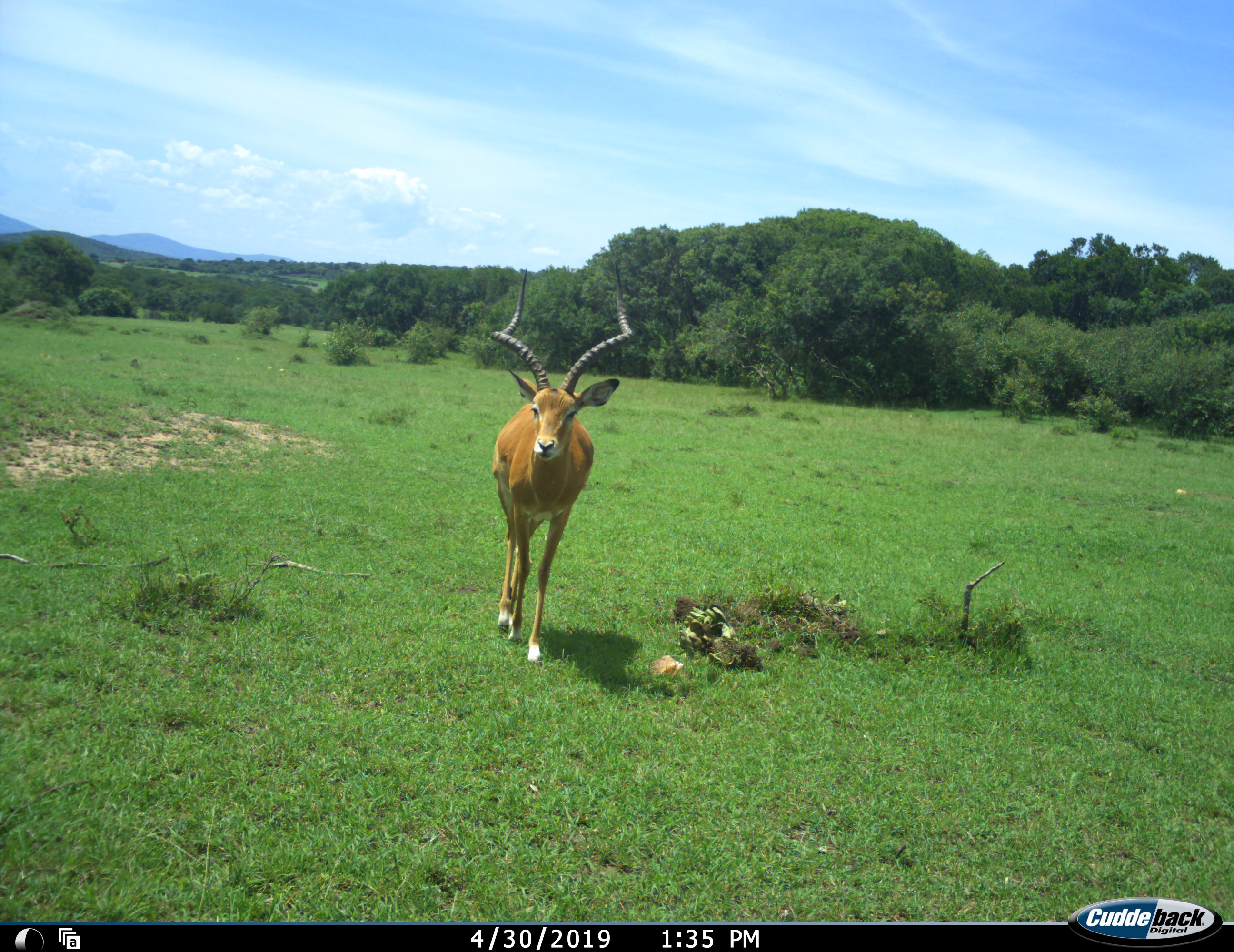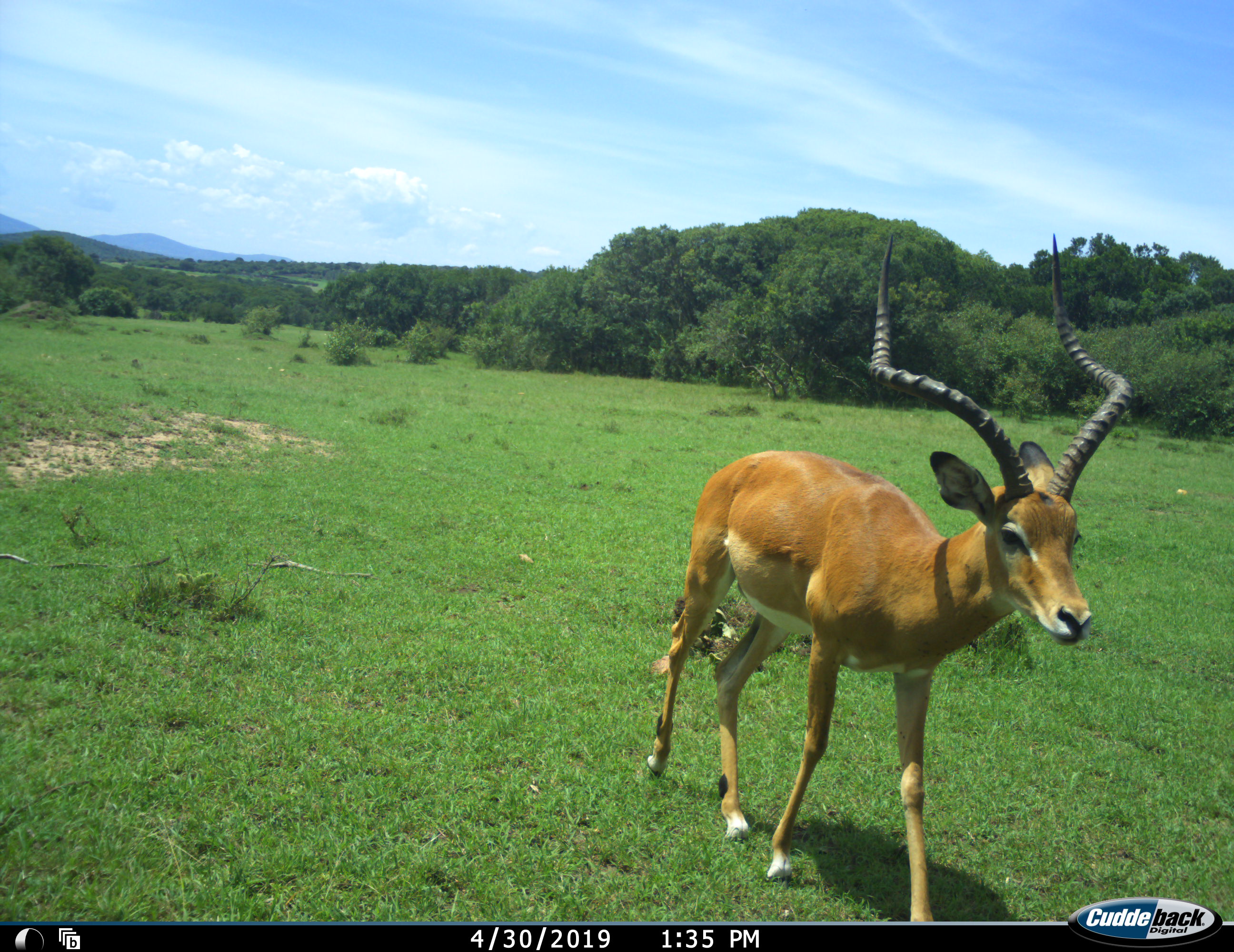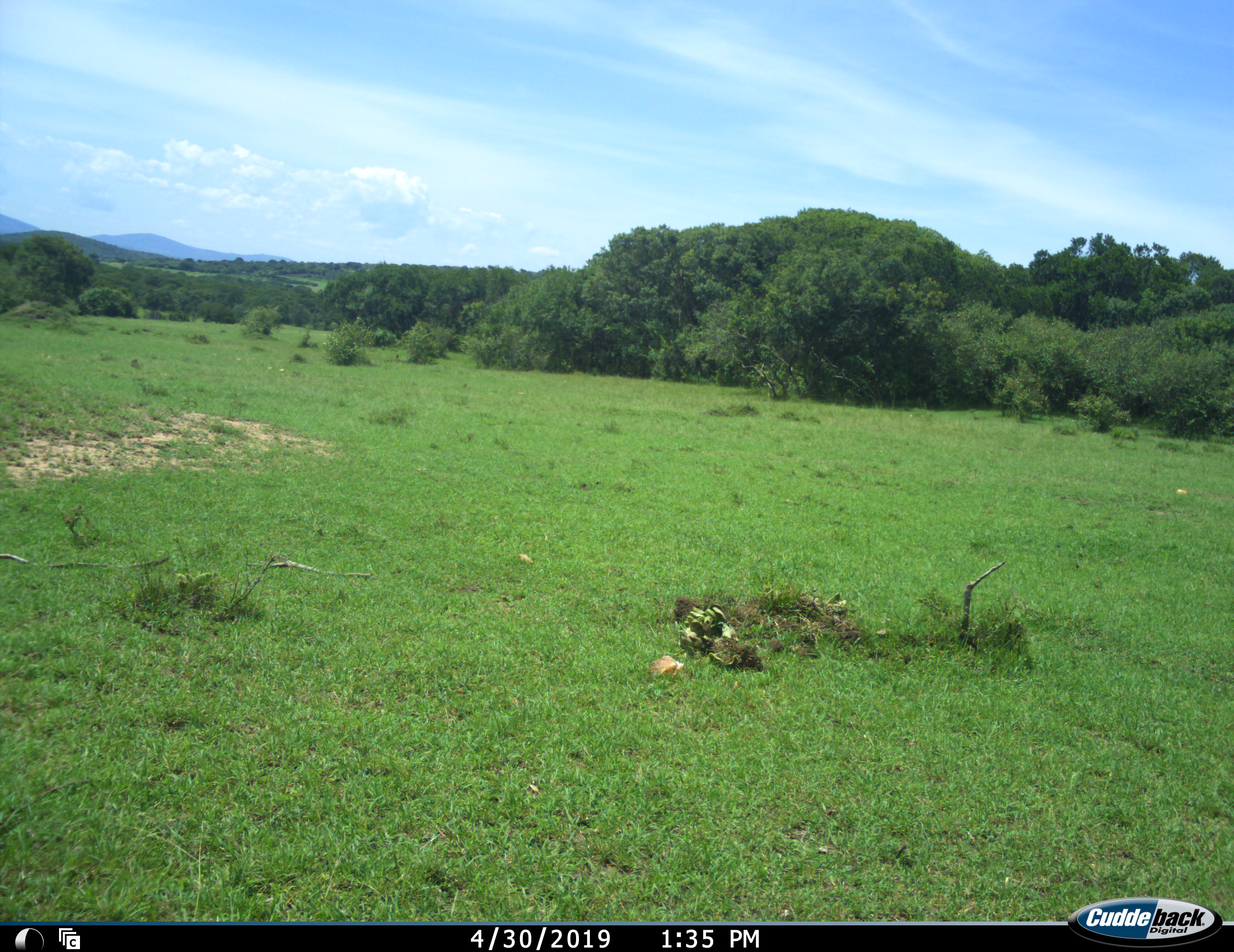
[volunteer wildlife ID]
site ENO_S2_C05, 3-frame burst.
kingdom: Animalia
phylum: Chordata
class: Mammalia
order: Artiodactyla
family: Bovidae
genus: Aepyceros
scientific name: Aepyceros melampus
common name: impala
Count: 1.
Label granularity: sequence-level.